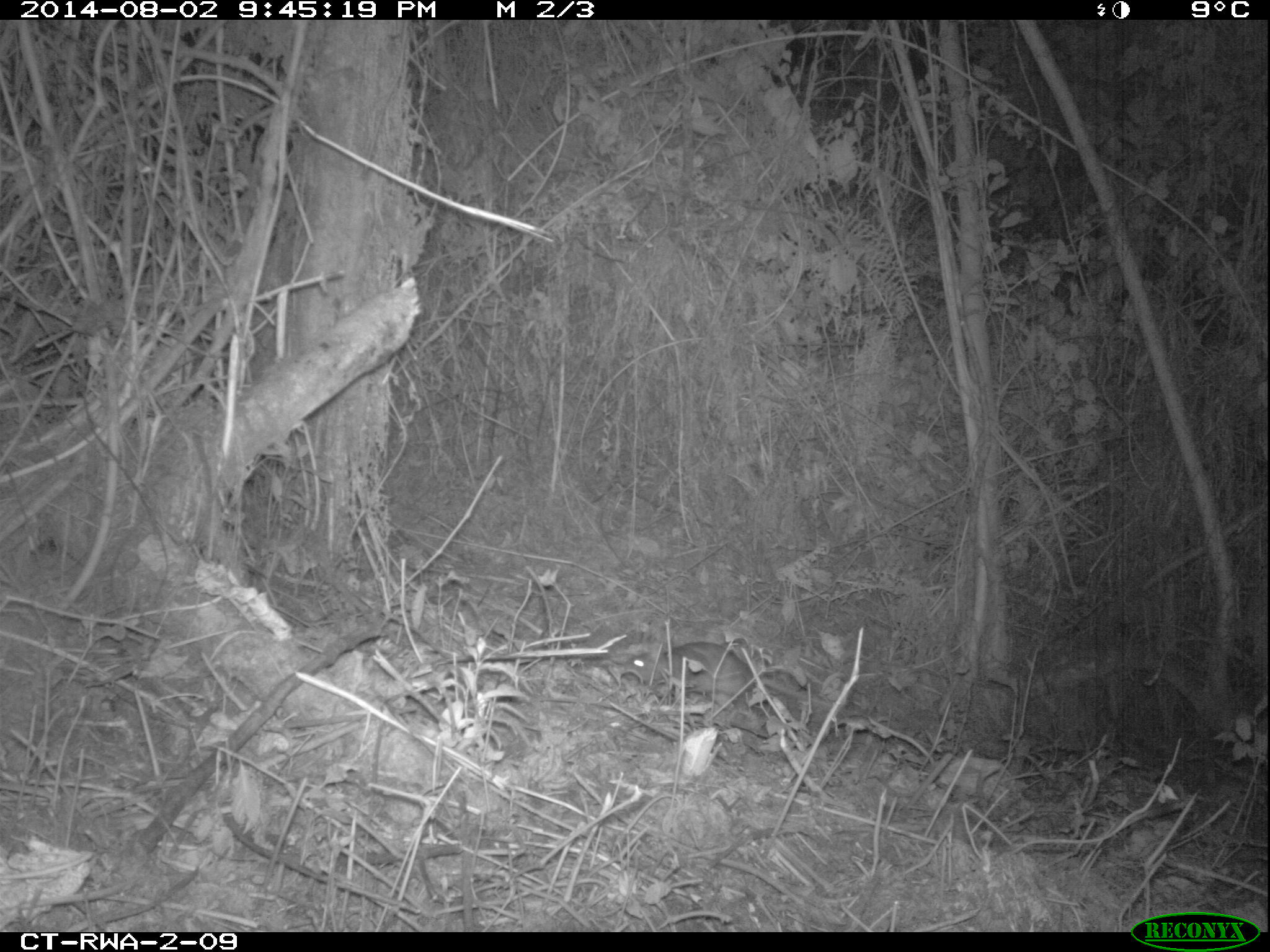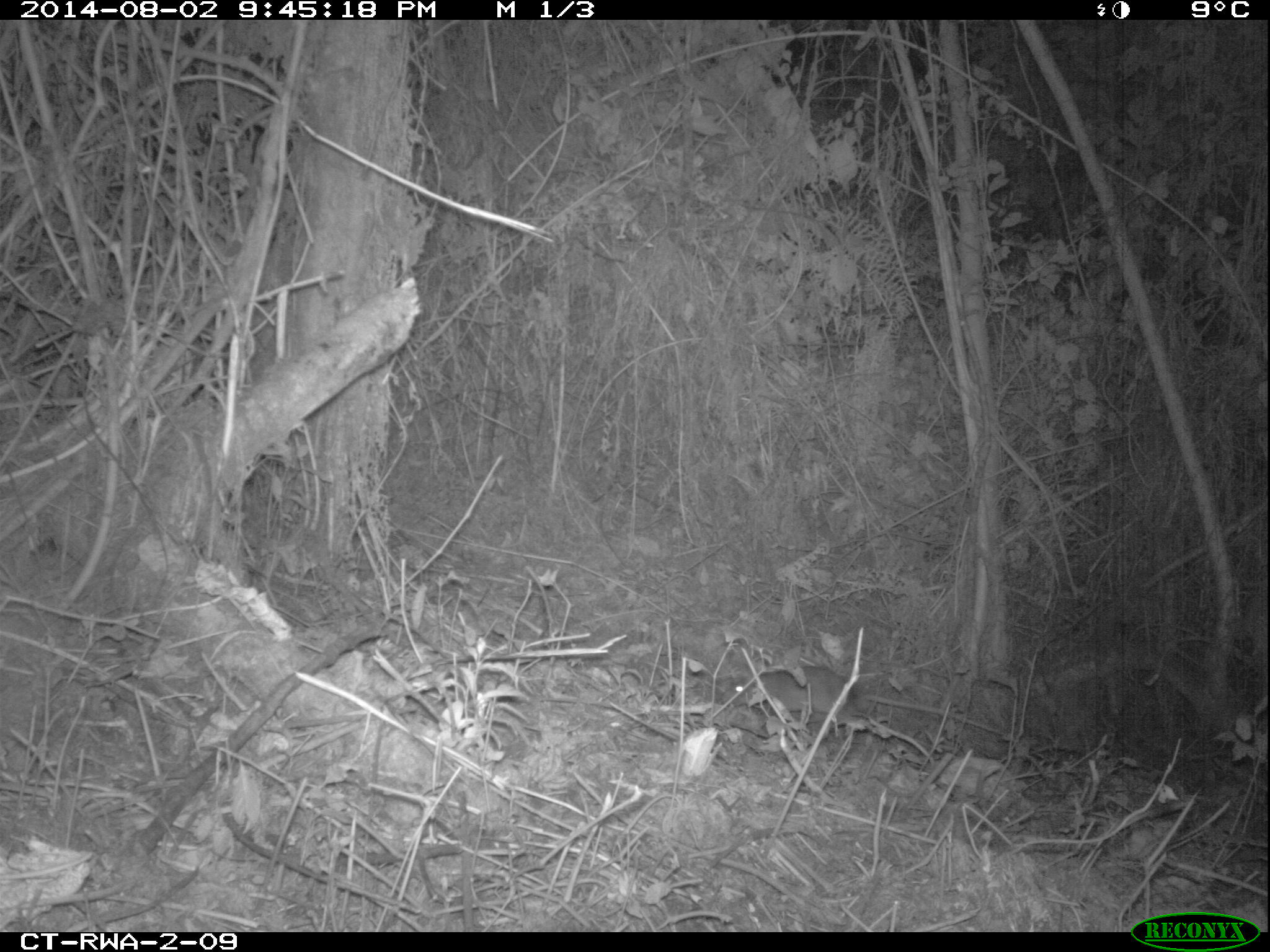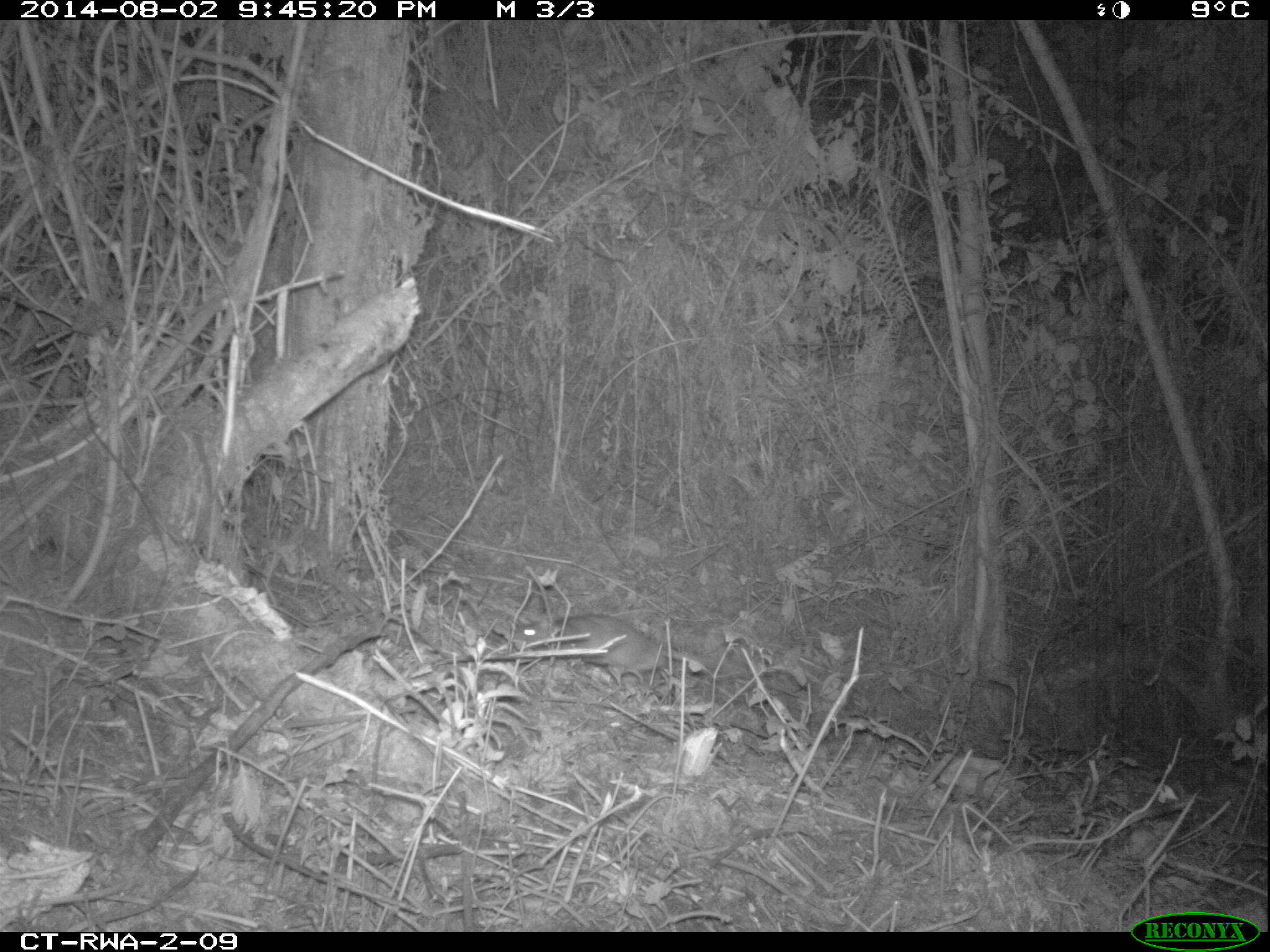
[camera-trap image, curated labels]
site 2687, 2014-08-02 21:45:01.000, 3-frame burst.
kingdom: Animalia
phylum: Chordata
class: Mammalia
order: Rodentia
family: Nesomyidae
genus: Cricetomys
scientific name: Cricetomys gambianus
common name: african giant pouched rat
Cricetomys gambianus (african giant pouched rat), count 1.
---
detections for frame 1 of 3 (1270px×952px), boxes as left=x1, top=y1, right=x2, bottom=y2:
cricetomys gambianus: left=623, top=643, right=853, bottom=717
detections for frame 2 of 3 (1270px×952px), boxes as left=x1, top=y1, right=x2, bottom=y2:
cricetomys gambianus: left=719, top=665, right=931, bottom=758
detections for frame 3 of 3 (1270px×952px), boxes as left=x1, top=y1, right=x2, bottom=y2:
cricetomys gambianus: left=516, top=611, right=716, bottom=679